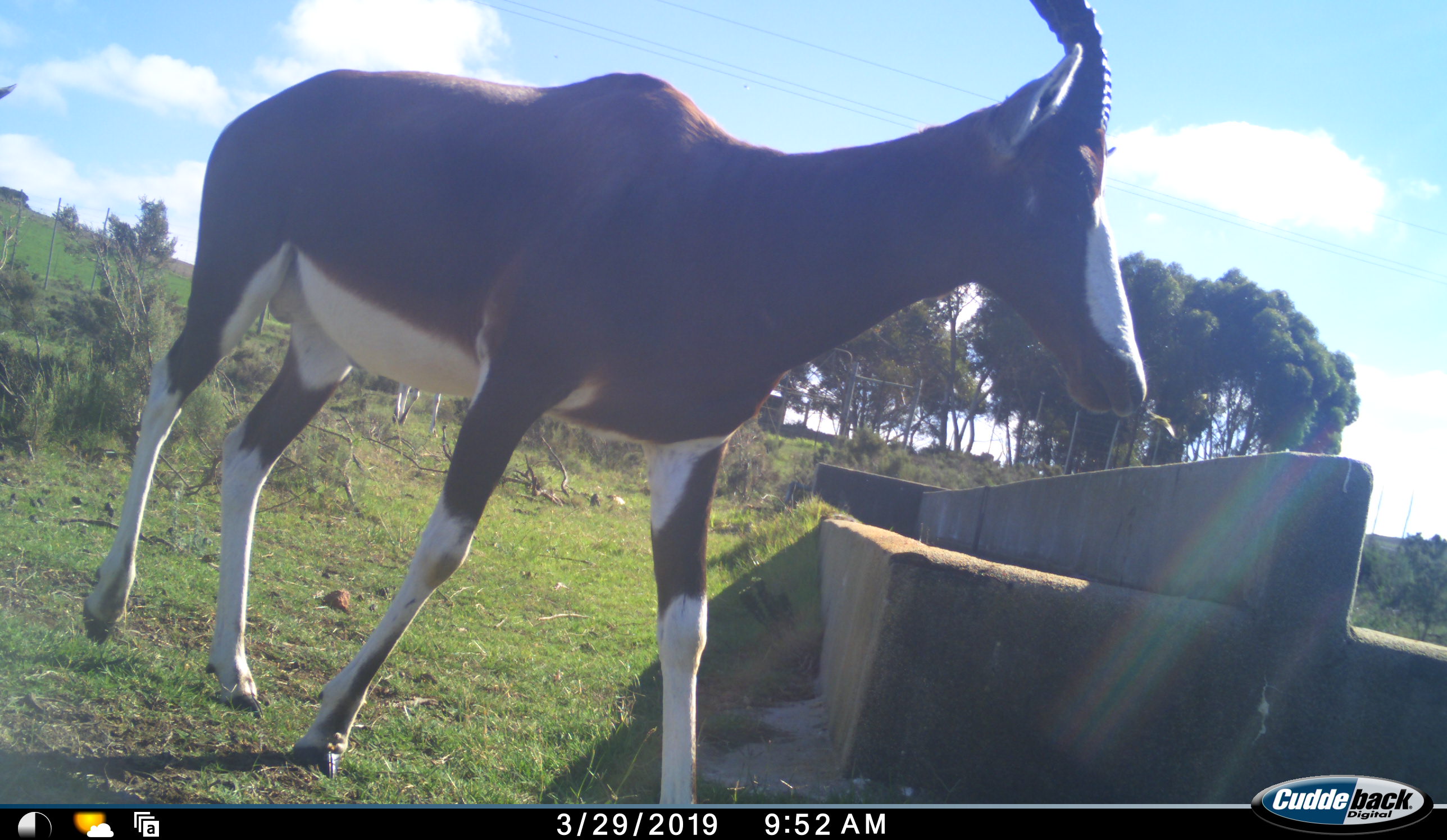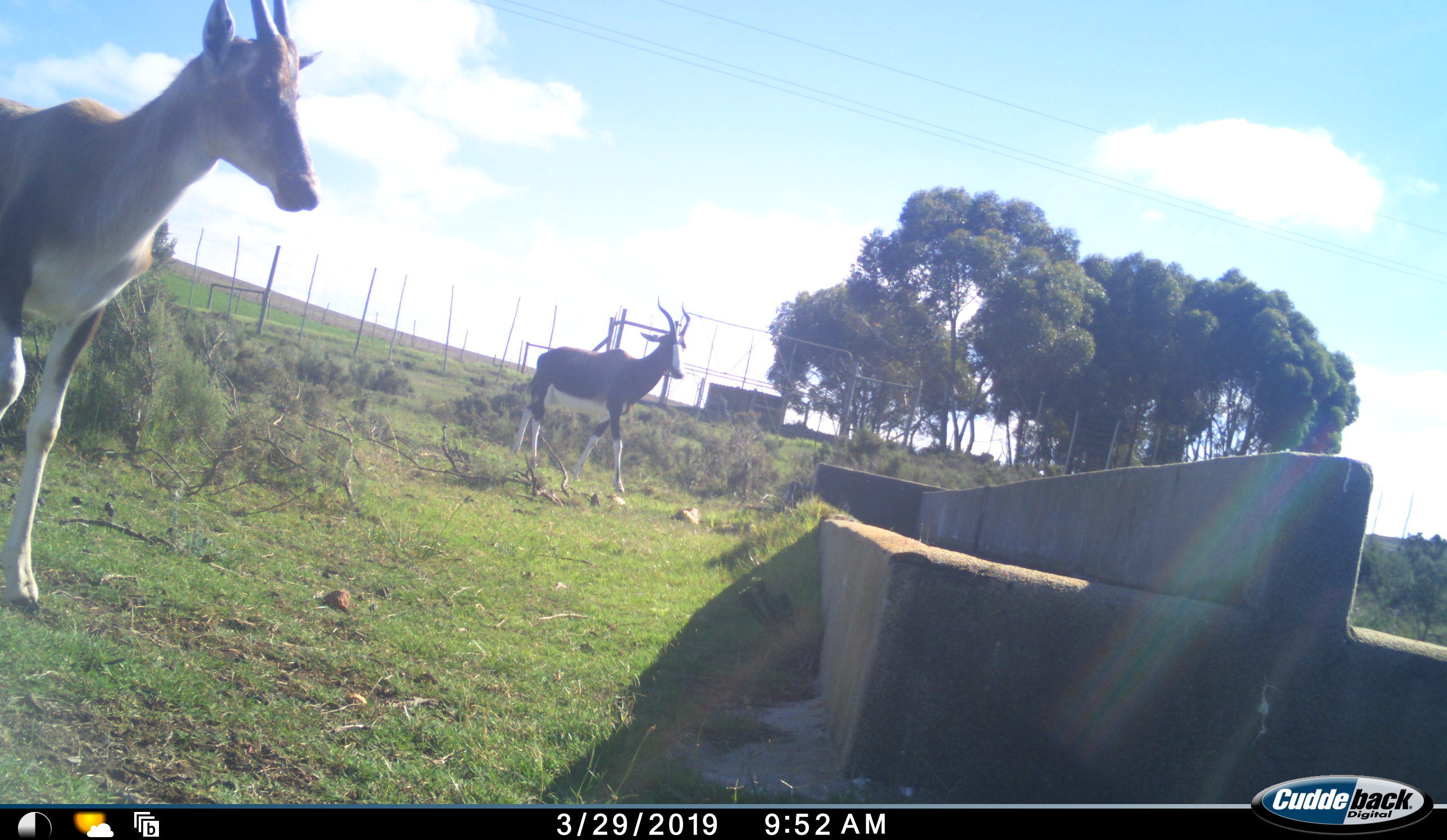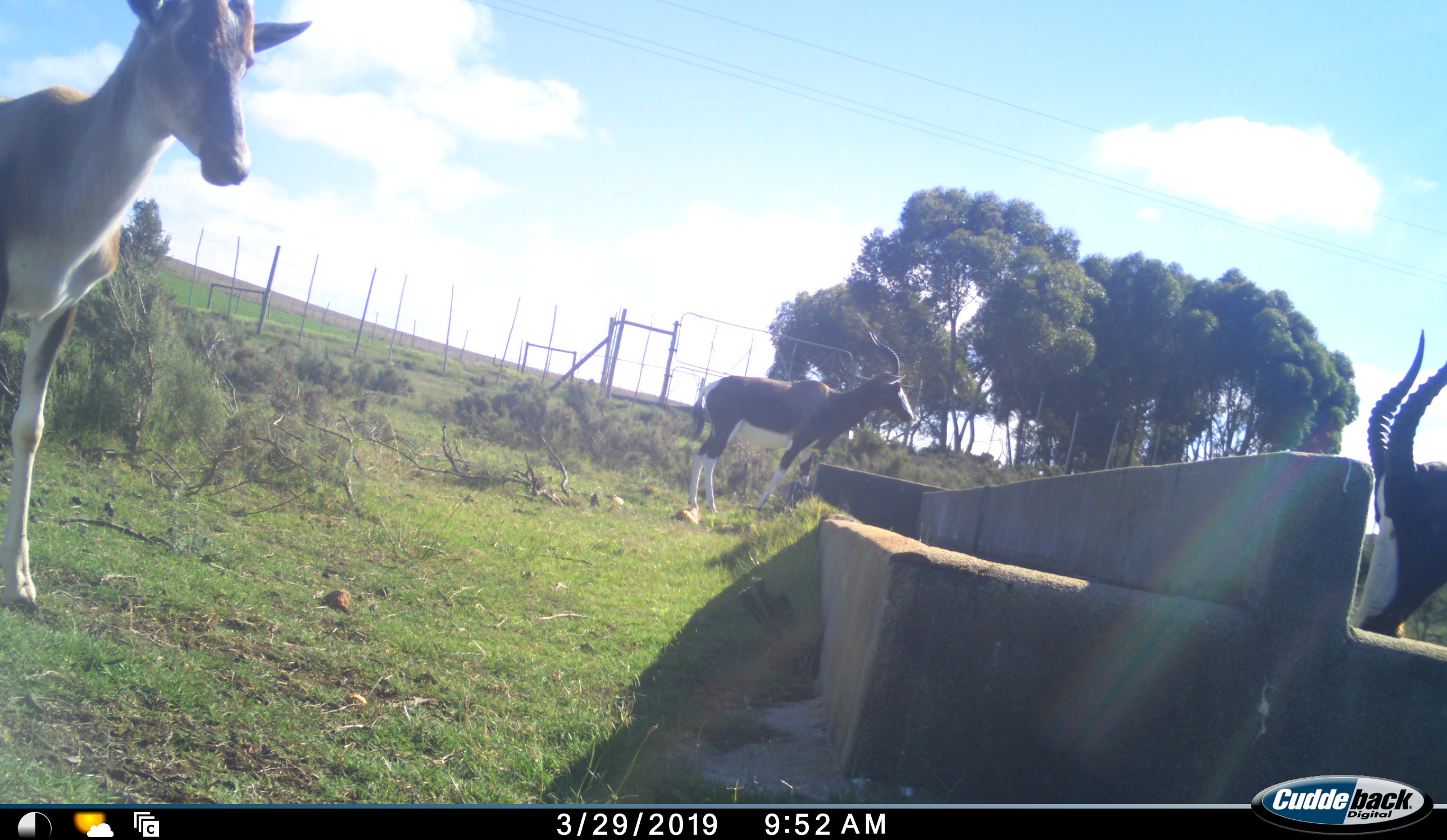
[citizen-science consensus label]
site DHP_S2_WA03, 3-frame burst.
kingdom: Animalia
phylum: Chordata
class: Mammalia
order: Artiodactyla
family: Bovidae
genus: Damaliscus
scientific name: Damaliscus pygargus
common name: bontebok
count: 3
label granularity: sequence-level